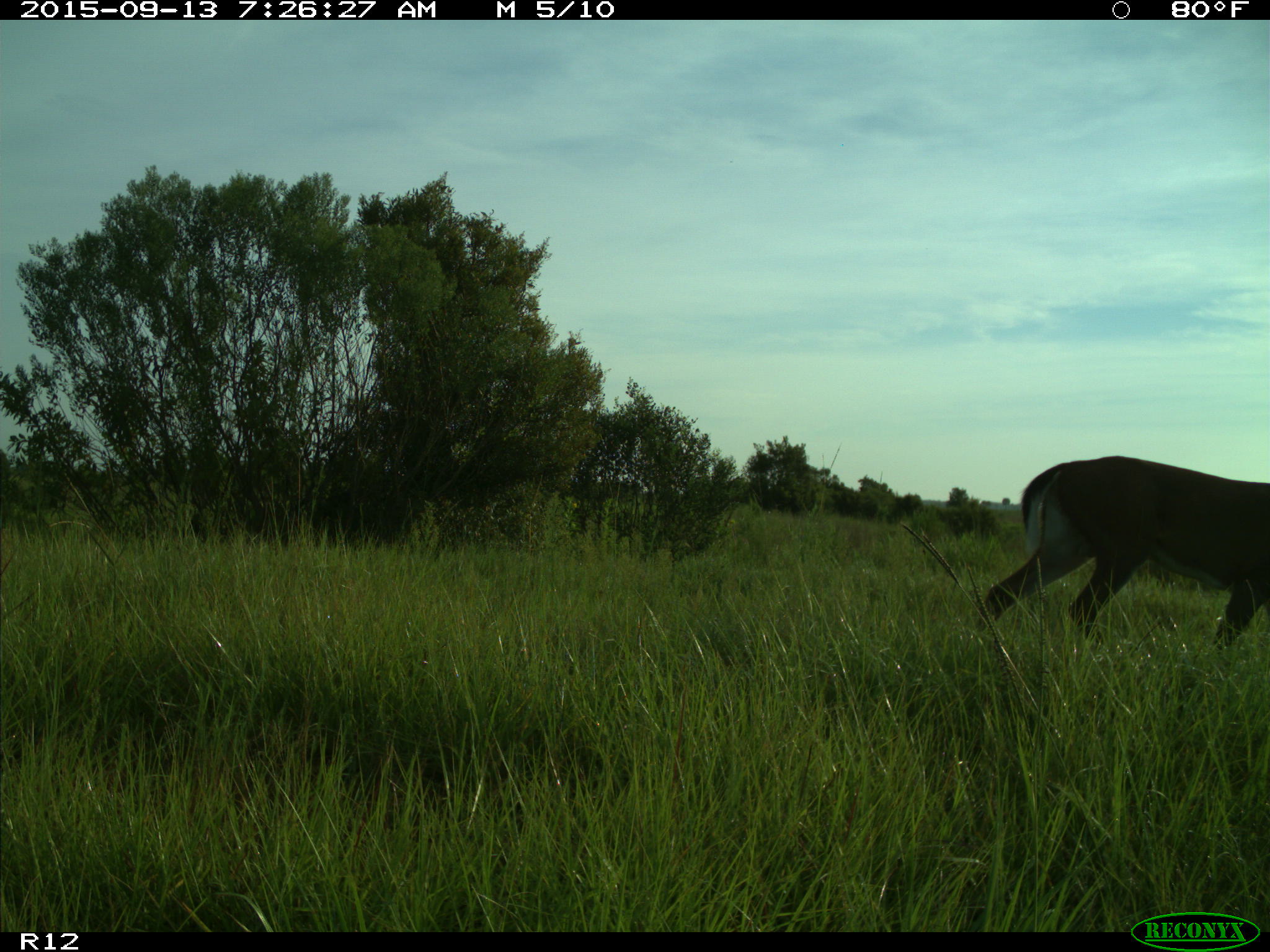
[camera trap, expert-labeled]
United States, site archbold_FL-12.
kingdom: Animalia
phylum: Chordata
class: Mammalia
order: Artiodactyla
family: Cervidae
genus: Odocoileus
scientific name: Odocoileus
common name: deer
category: unidentified deer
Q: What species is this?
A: Unidentified deer (deer) (Odocoileus).